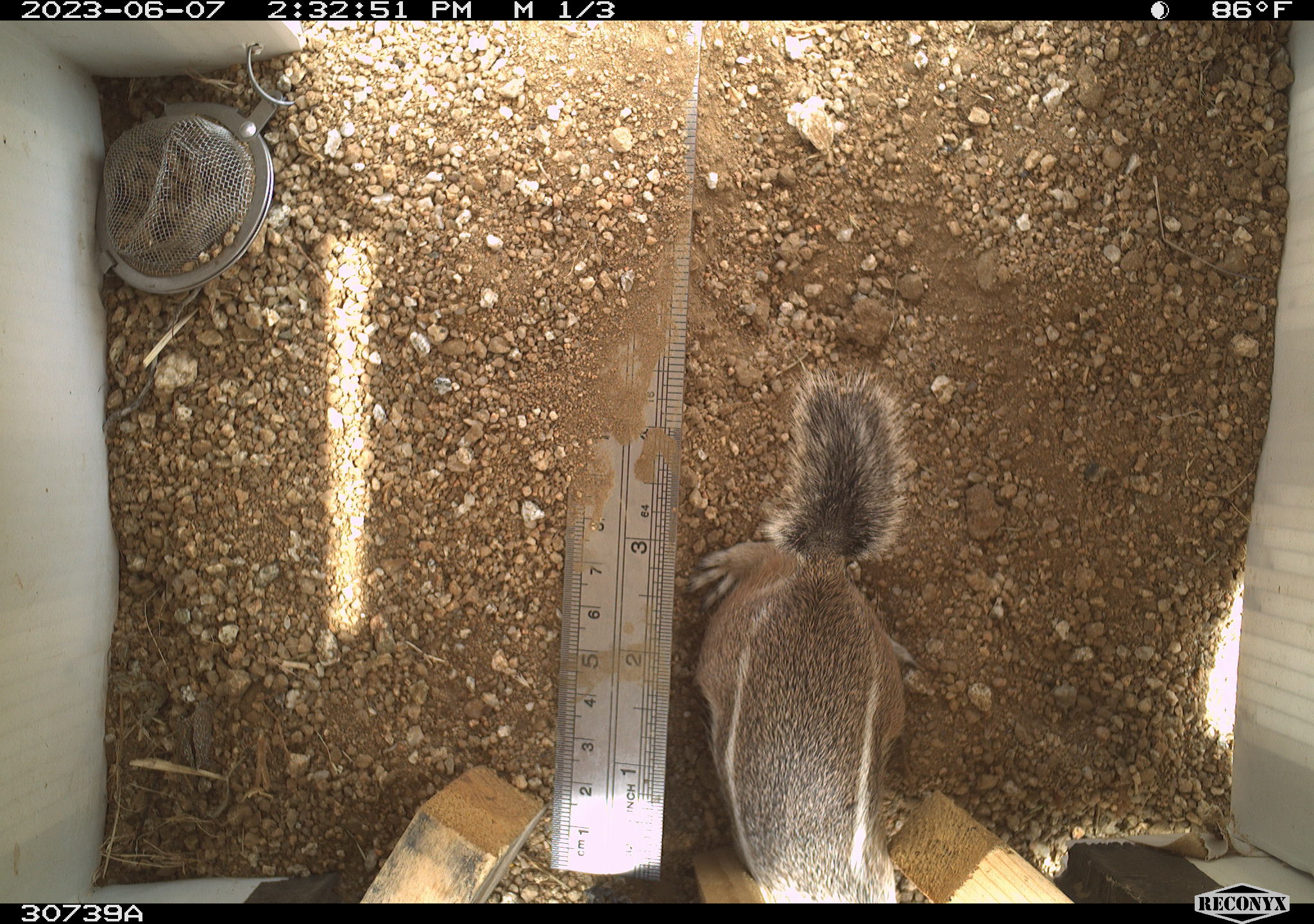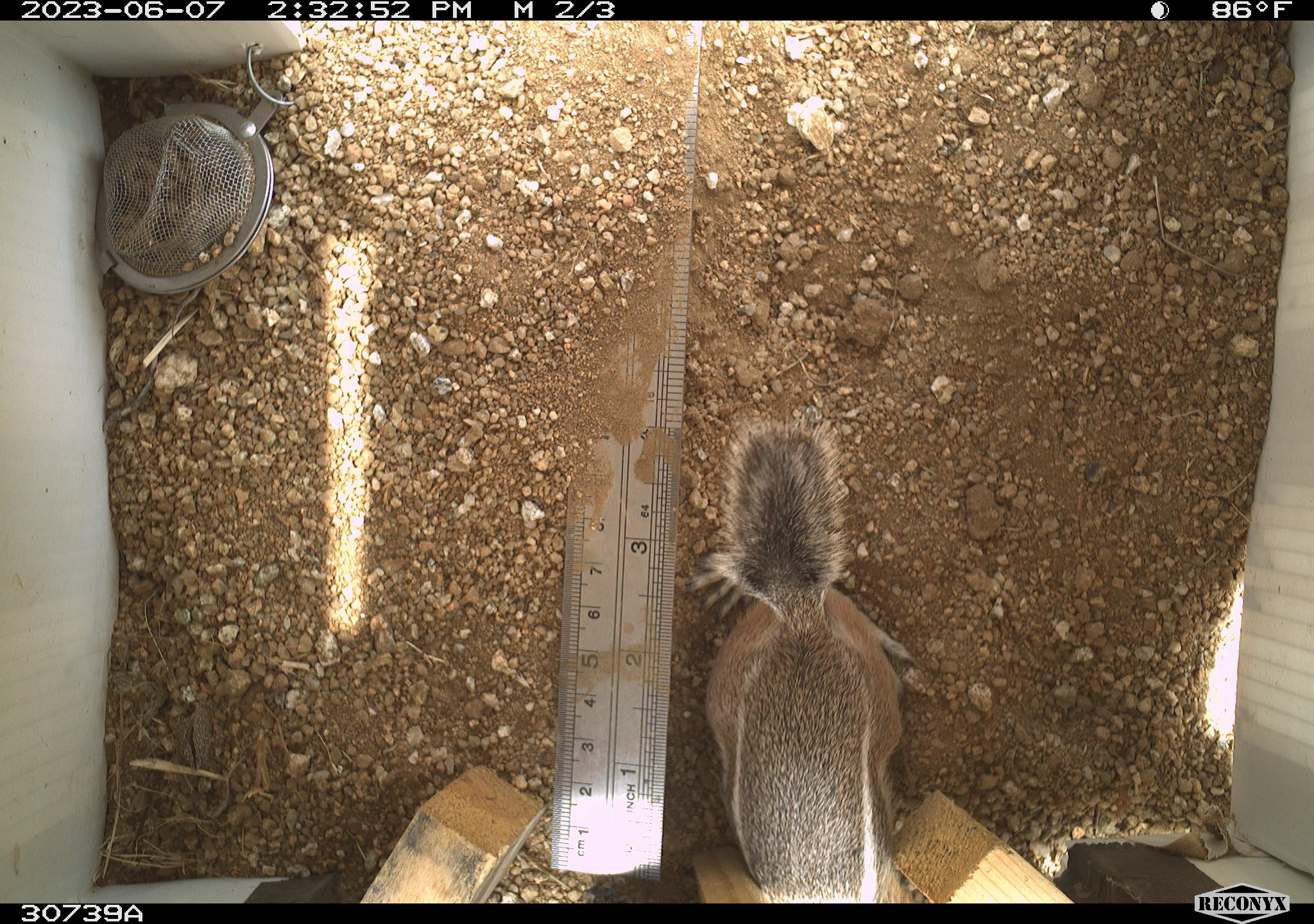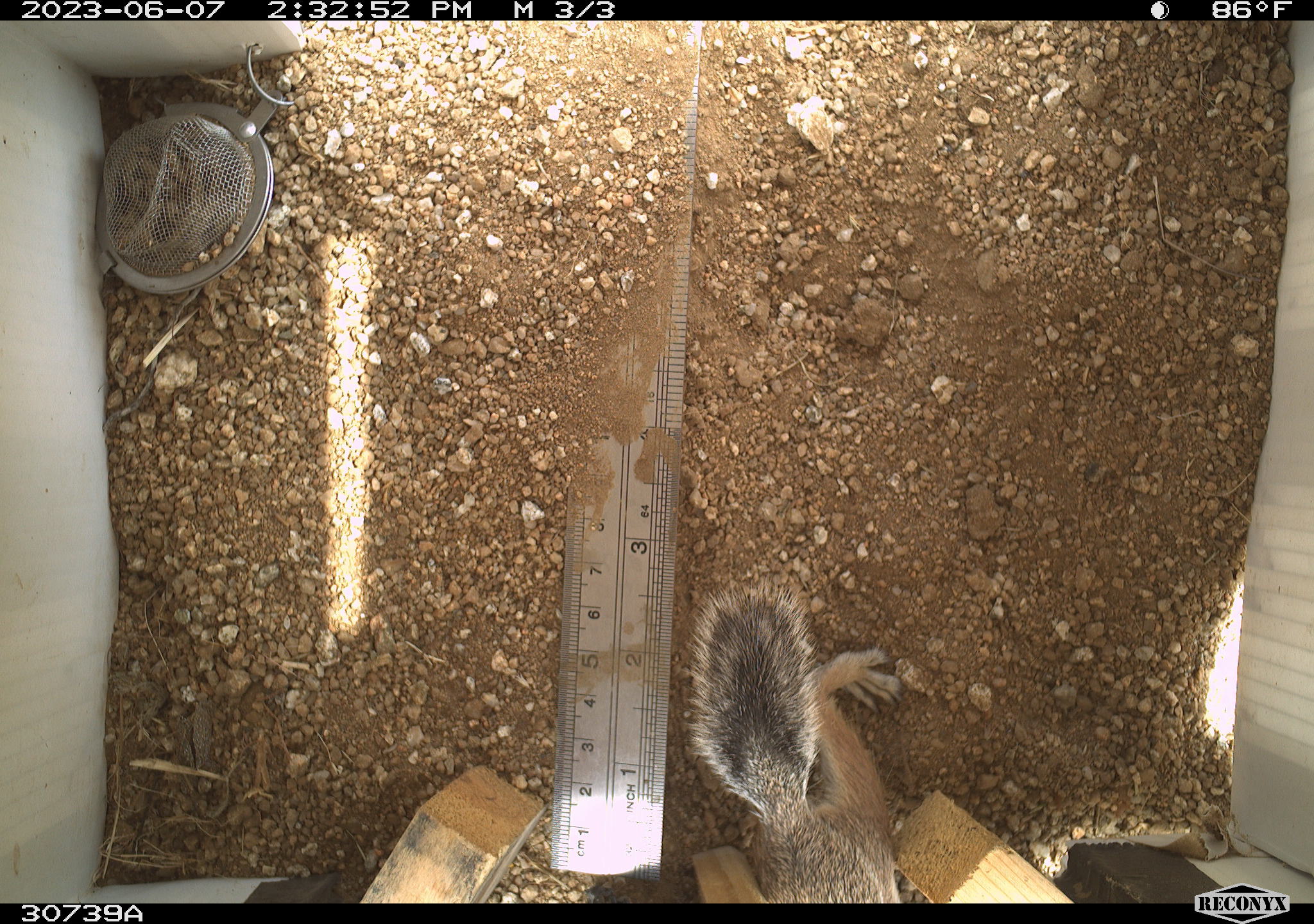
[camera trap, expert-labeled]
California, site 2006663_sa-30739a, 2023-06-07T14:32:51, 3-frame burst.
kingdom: Animalia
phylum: Chordata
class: Mammalia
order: Rodentia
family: Sciuridae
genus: Ammospermophilus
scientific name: Ammospermophilus leucurus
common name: white-tailed antelope squirrel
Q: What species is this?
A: White-tailed antelope squirrel (Ammospermophilus leucurus).